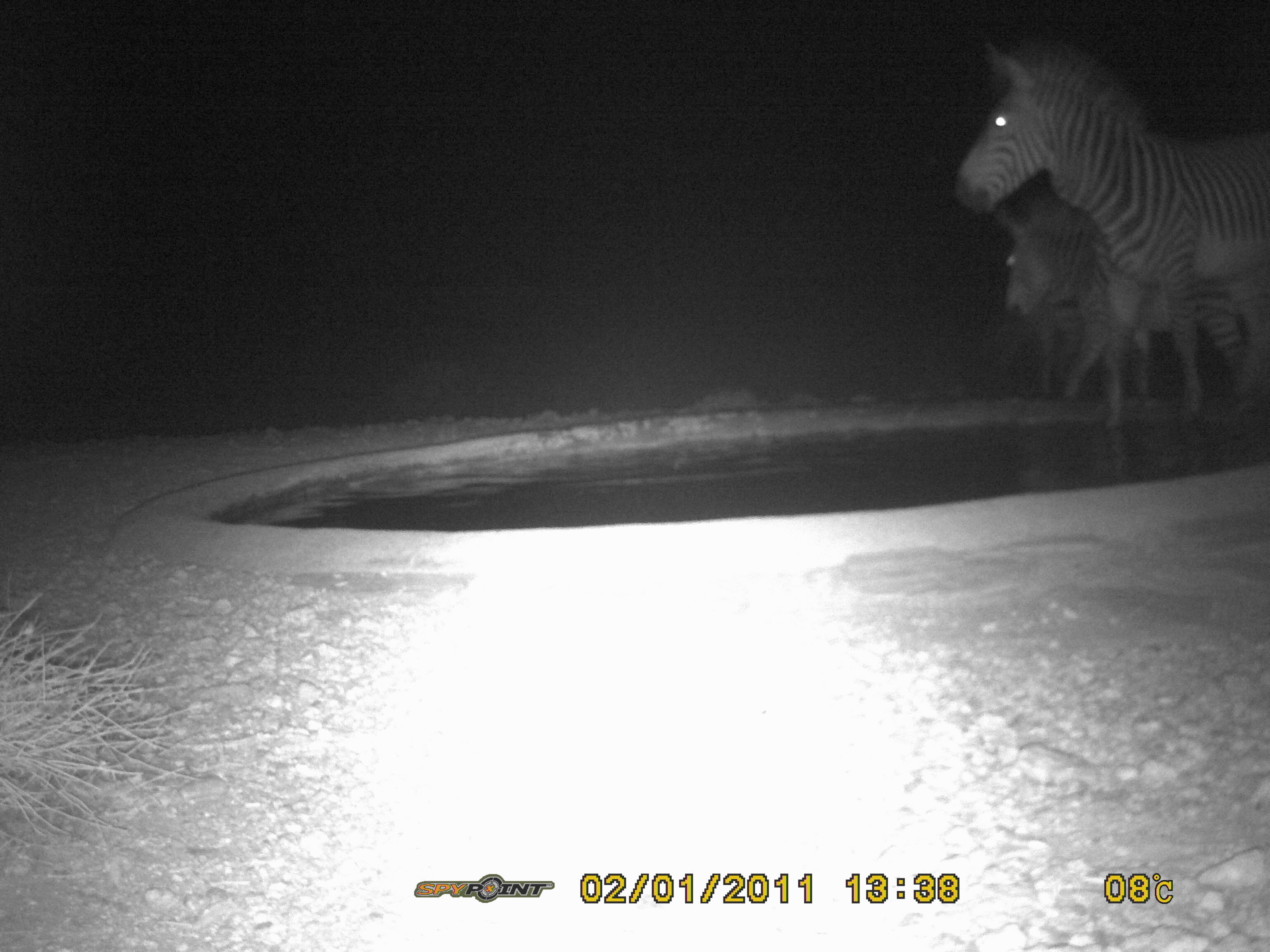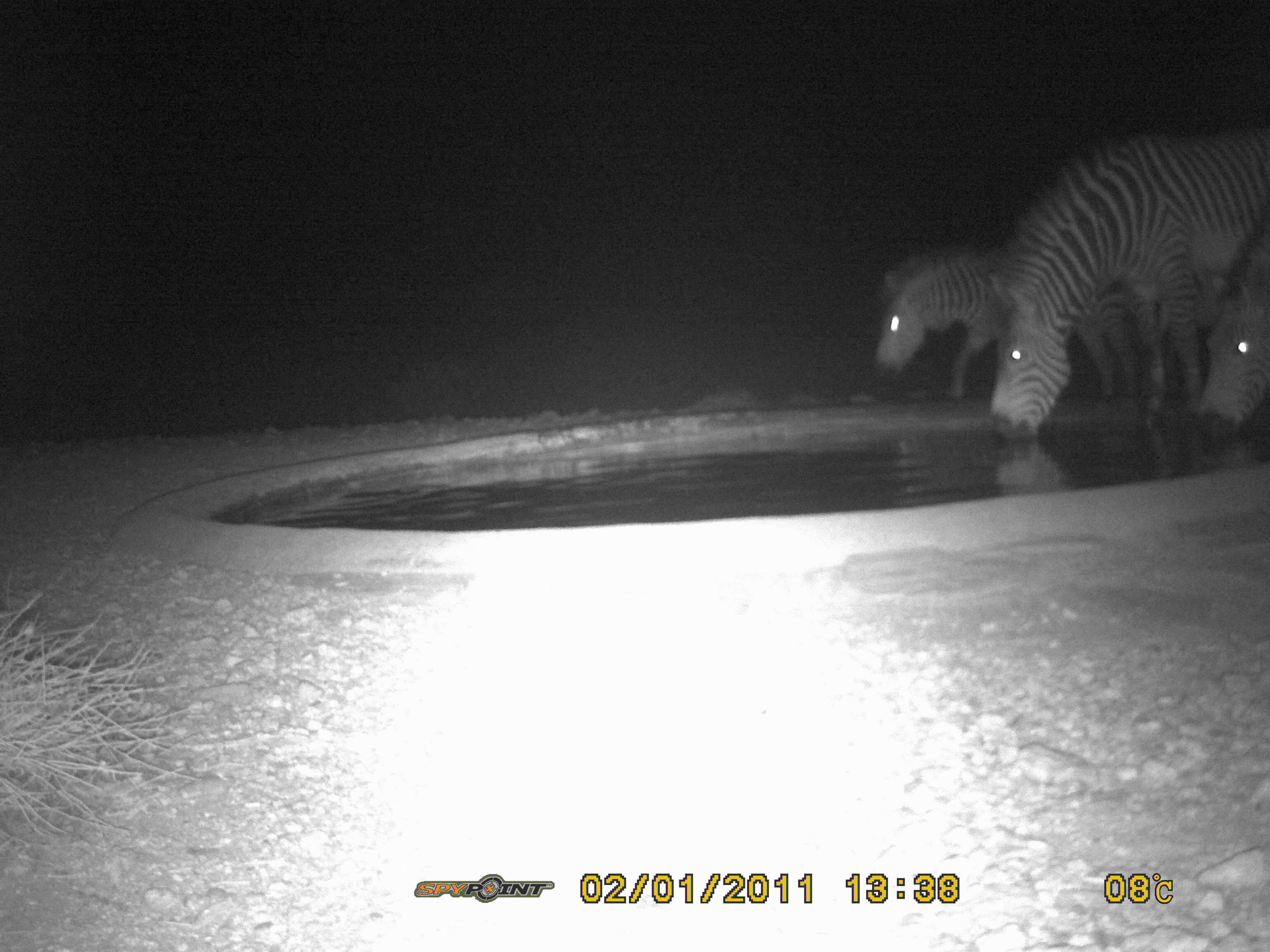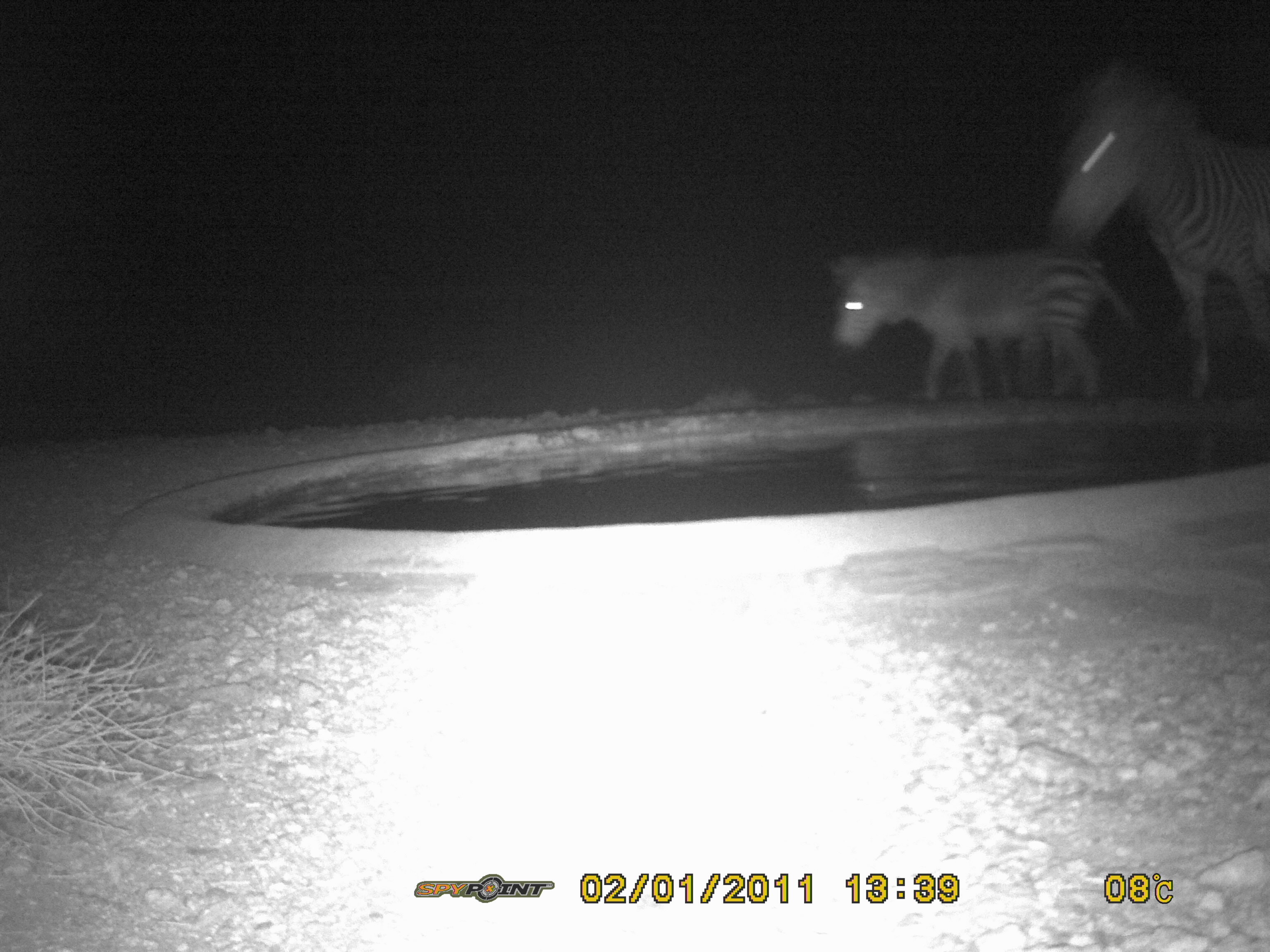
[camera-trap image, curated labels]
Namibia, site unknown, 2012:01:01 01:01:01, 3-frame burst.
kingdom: Animalia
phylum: Chordata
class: Mammalia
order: Perissodactyla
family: Equidae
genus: Equus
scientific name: Equus zebra hartmannae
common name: hartmann's mountain zebra